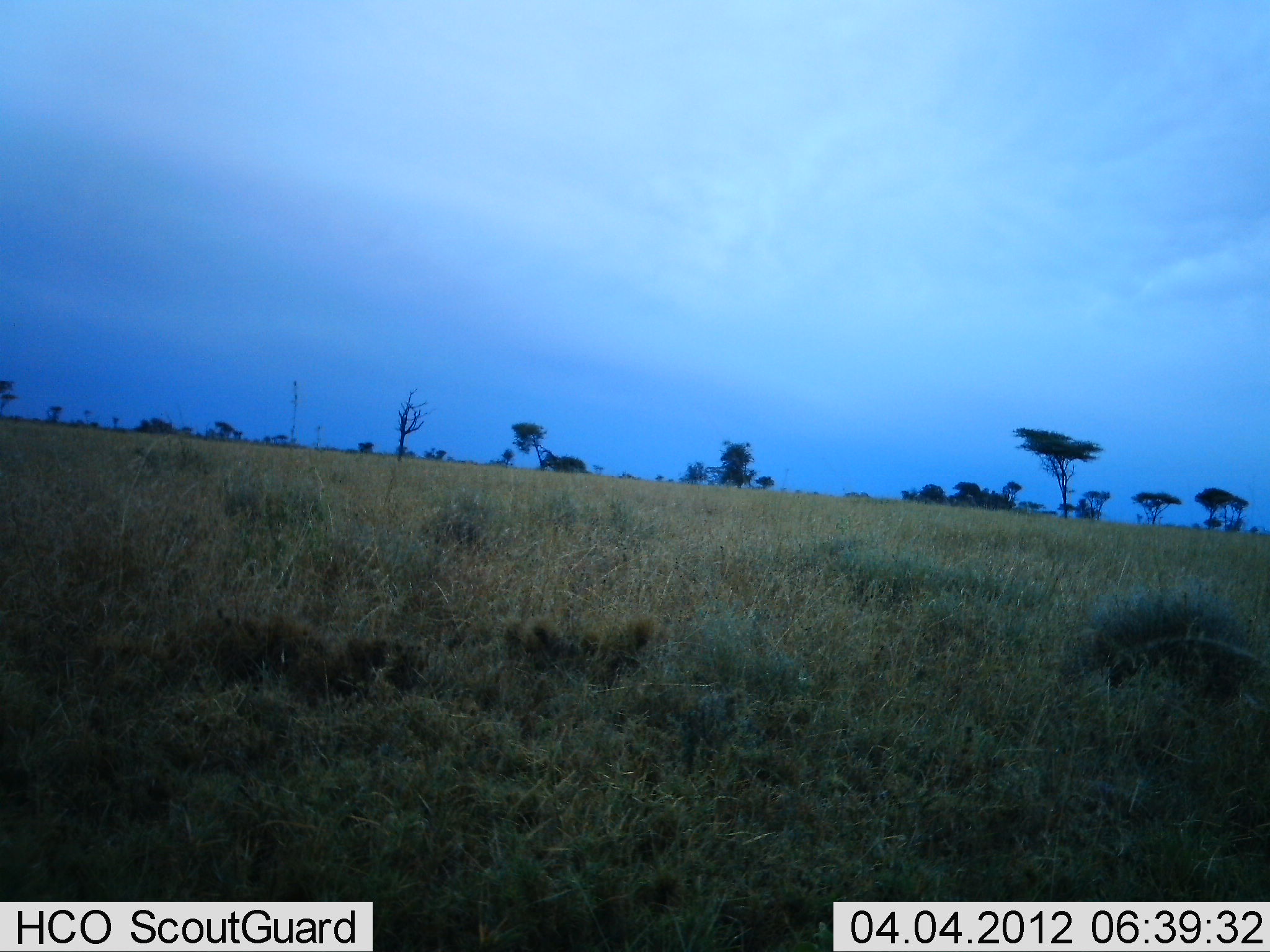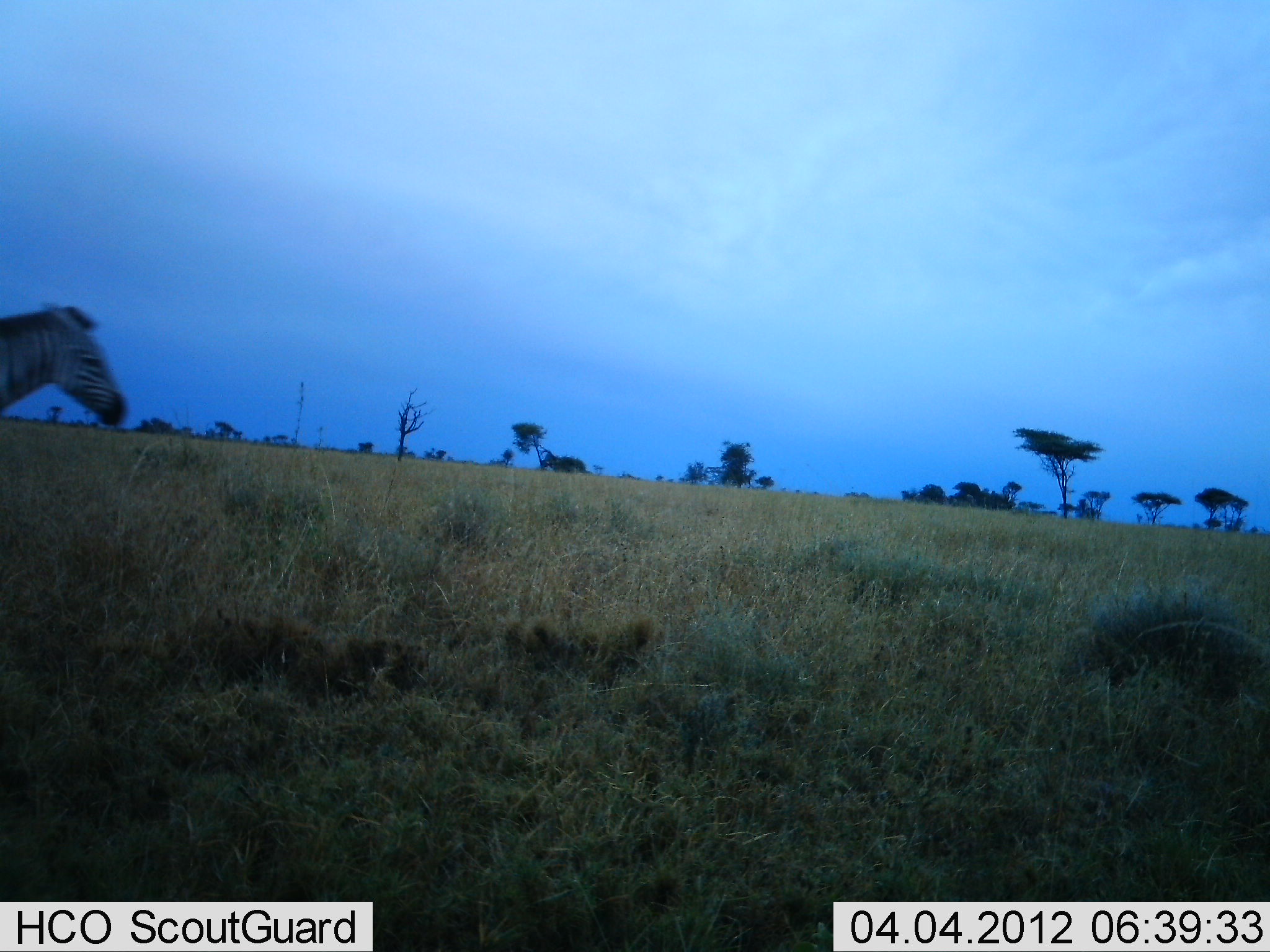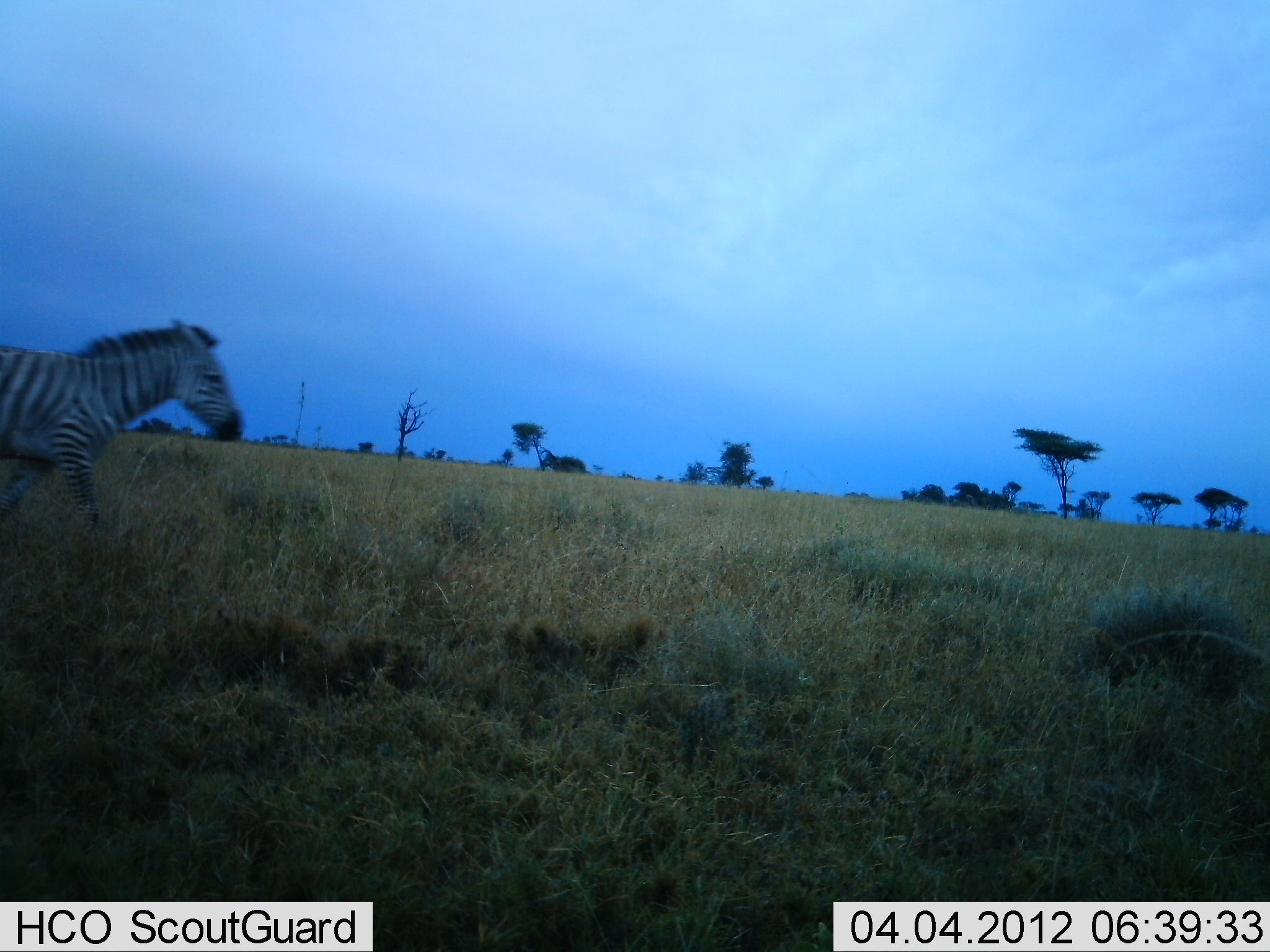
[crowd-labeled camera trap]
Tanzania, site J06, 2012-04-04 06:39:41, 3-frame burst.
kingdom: Animalia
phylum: Chordata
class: Mammalia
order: Perissodactyla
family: Equidae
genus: Equus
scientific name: Equus quagga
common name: plains zebra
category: zebra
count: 1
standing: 0%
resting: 0%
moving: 96%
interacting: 0%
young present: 0%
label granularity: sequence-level